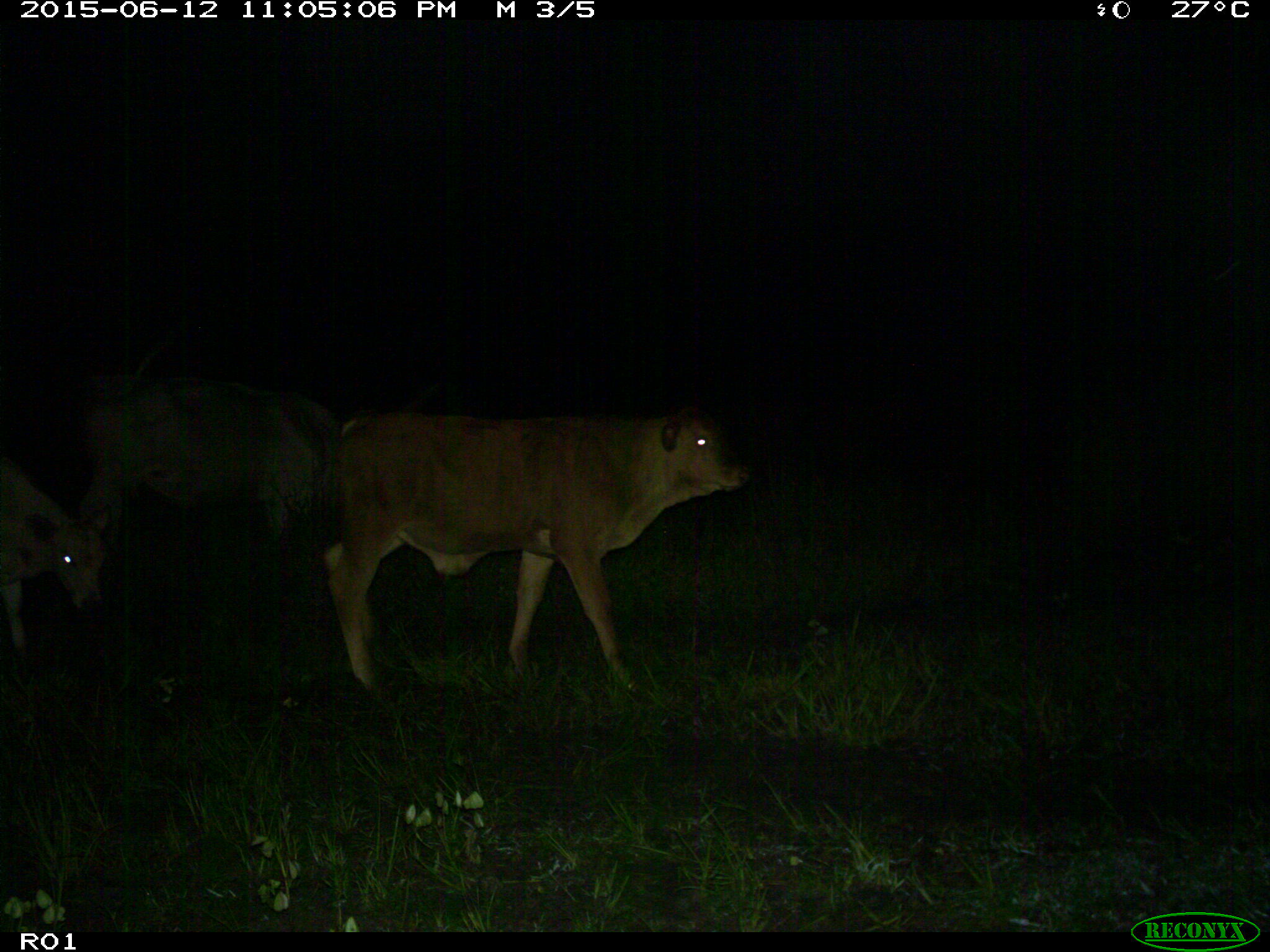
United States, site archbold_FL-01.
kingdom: Animalia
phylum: Chordata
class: Mammalia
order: Artiodactyla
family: Bovidae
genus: Bos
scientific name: Bos taurus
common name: domestic cow